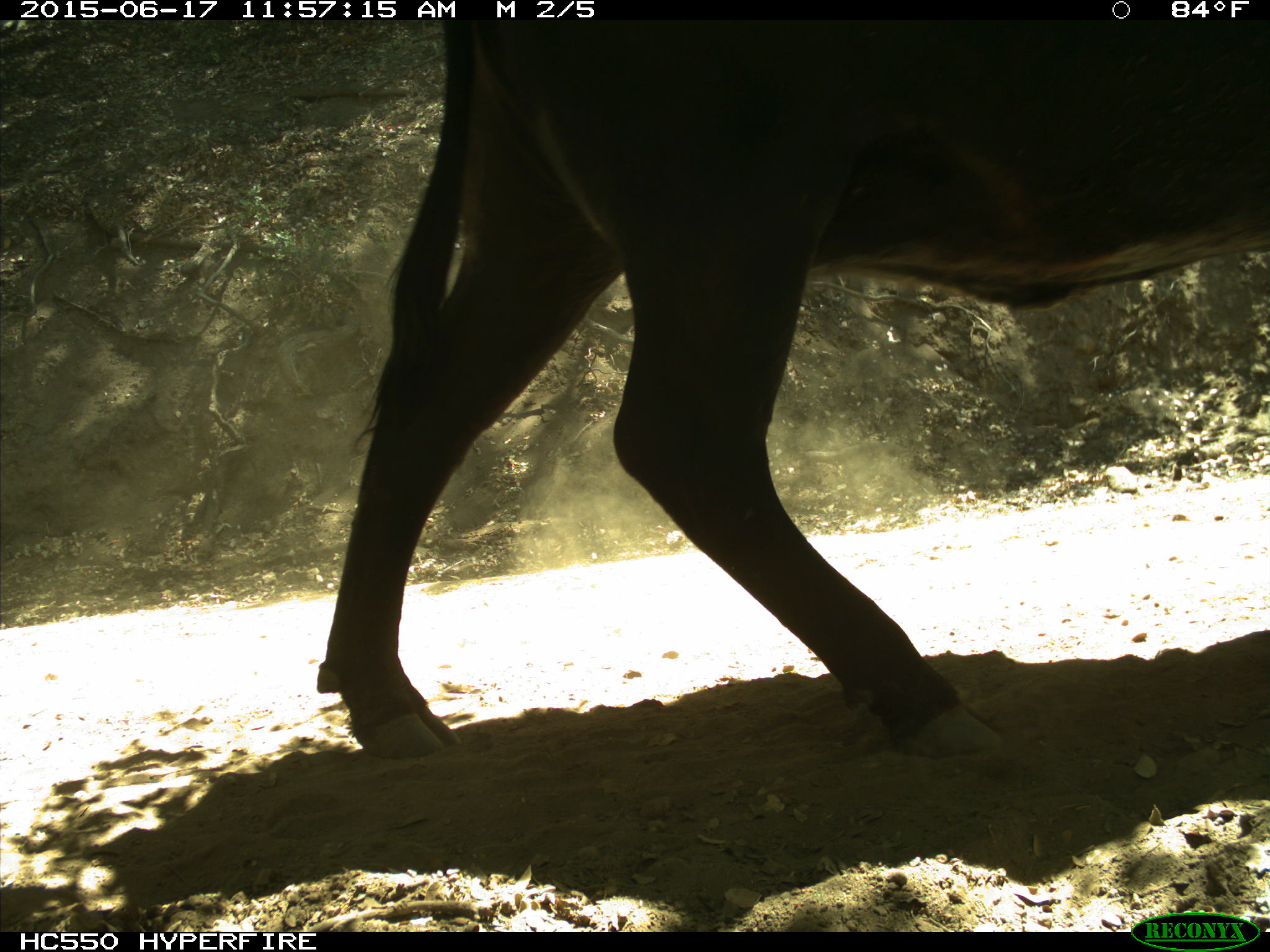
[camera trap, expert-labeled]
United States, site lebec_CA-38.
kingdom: Animalia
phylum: Chordata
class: Mammalia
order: Artiodactyla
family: Bovidae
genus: Bos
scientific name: Bos taurus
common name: domestic cow